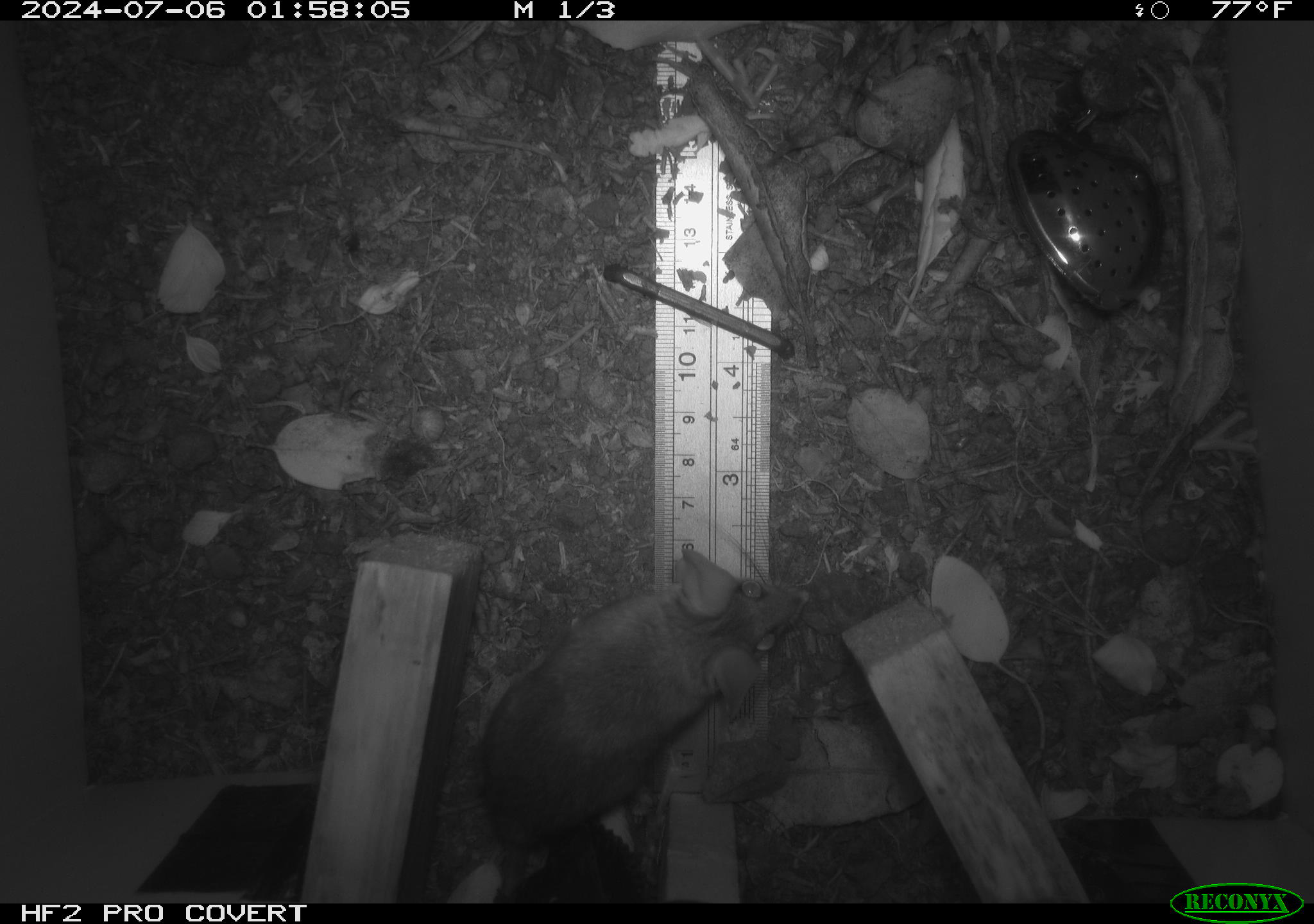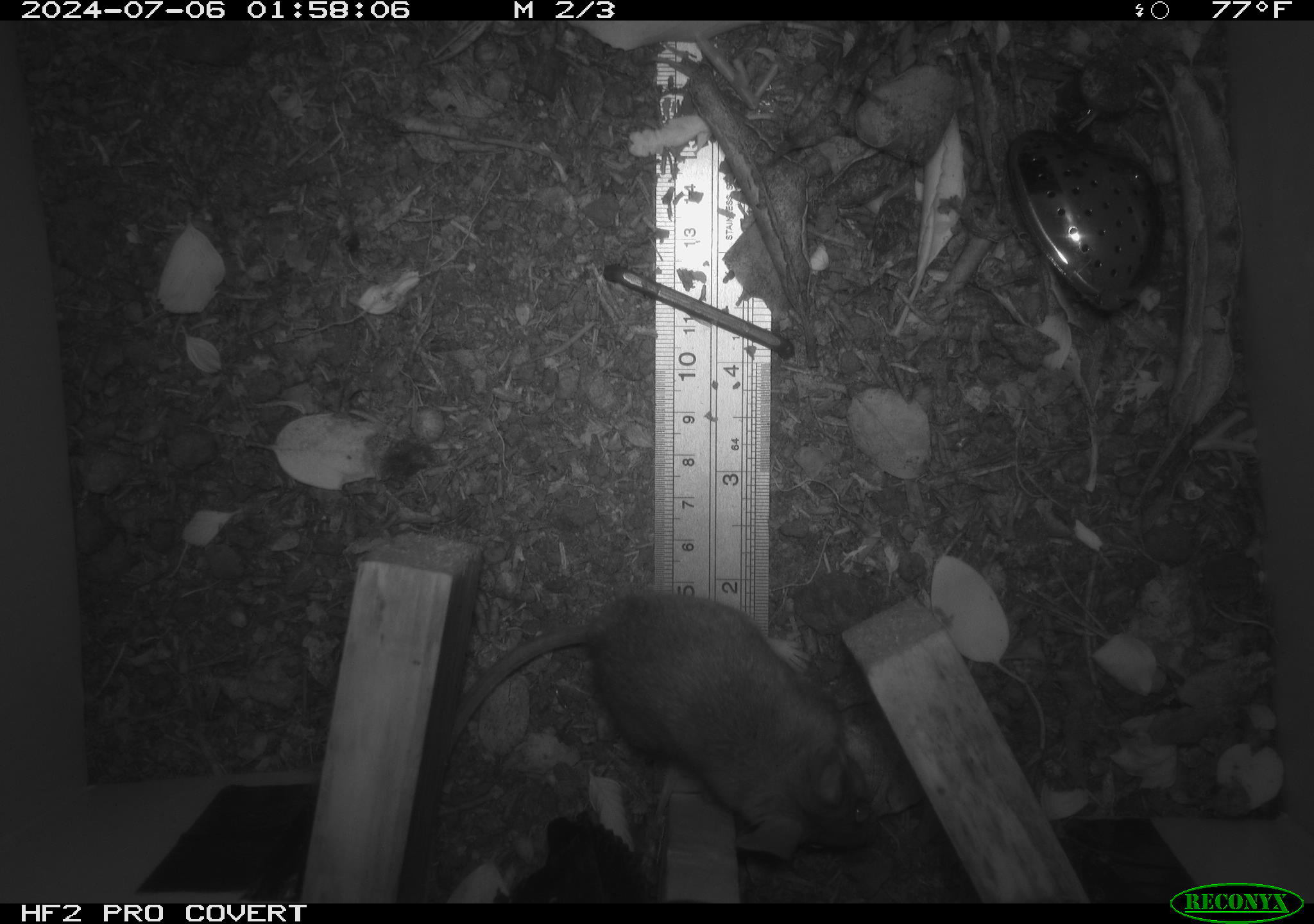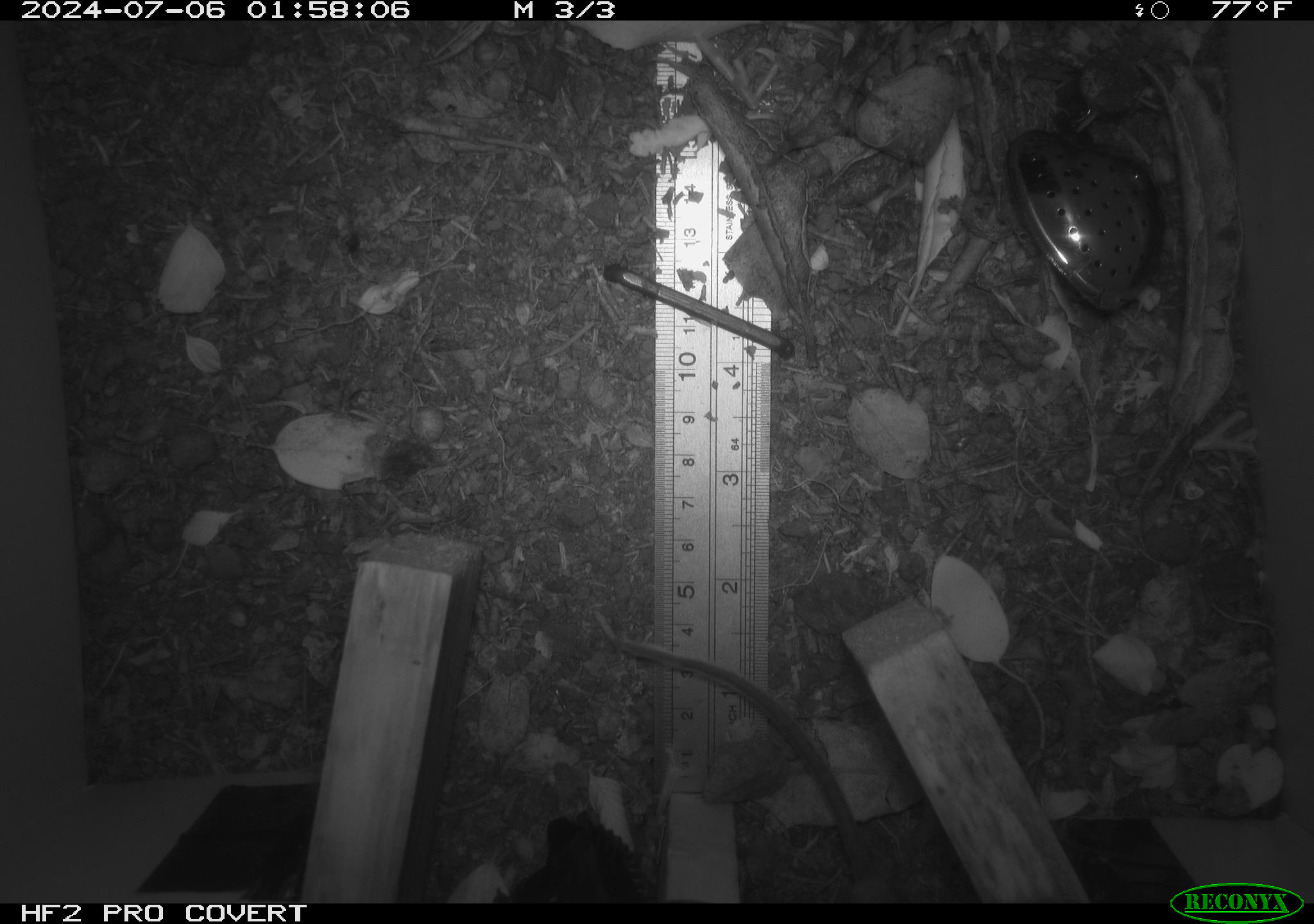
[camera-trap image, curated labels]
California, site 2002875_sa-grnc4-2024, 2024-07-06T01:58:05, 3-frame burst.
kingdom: Animalia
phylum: Chordata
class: Mammalia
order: Rodentia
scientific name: Rodentia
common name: rodent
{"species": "rodent (Rodentia)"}